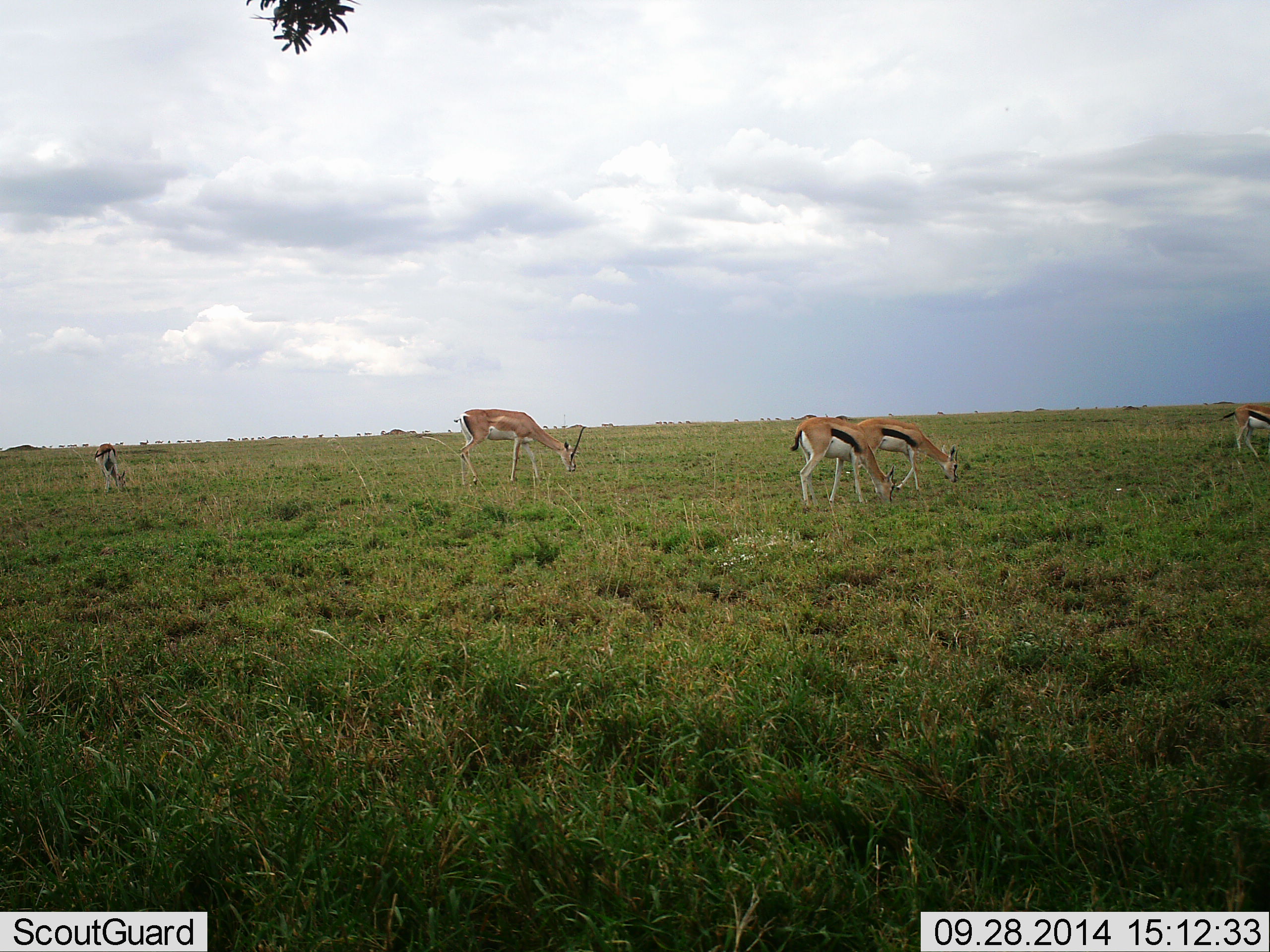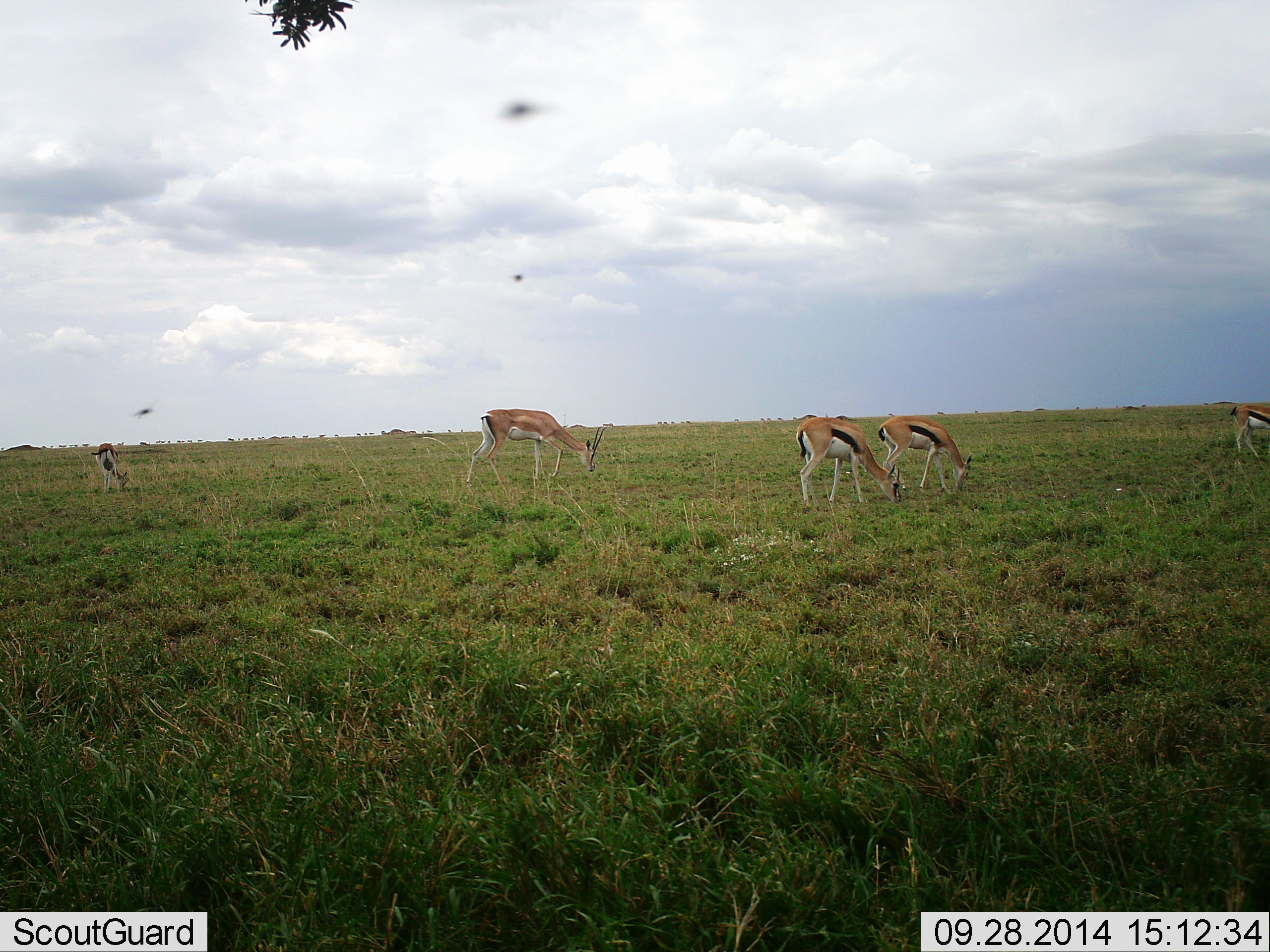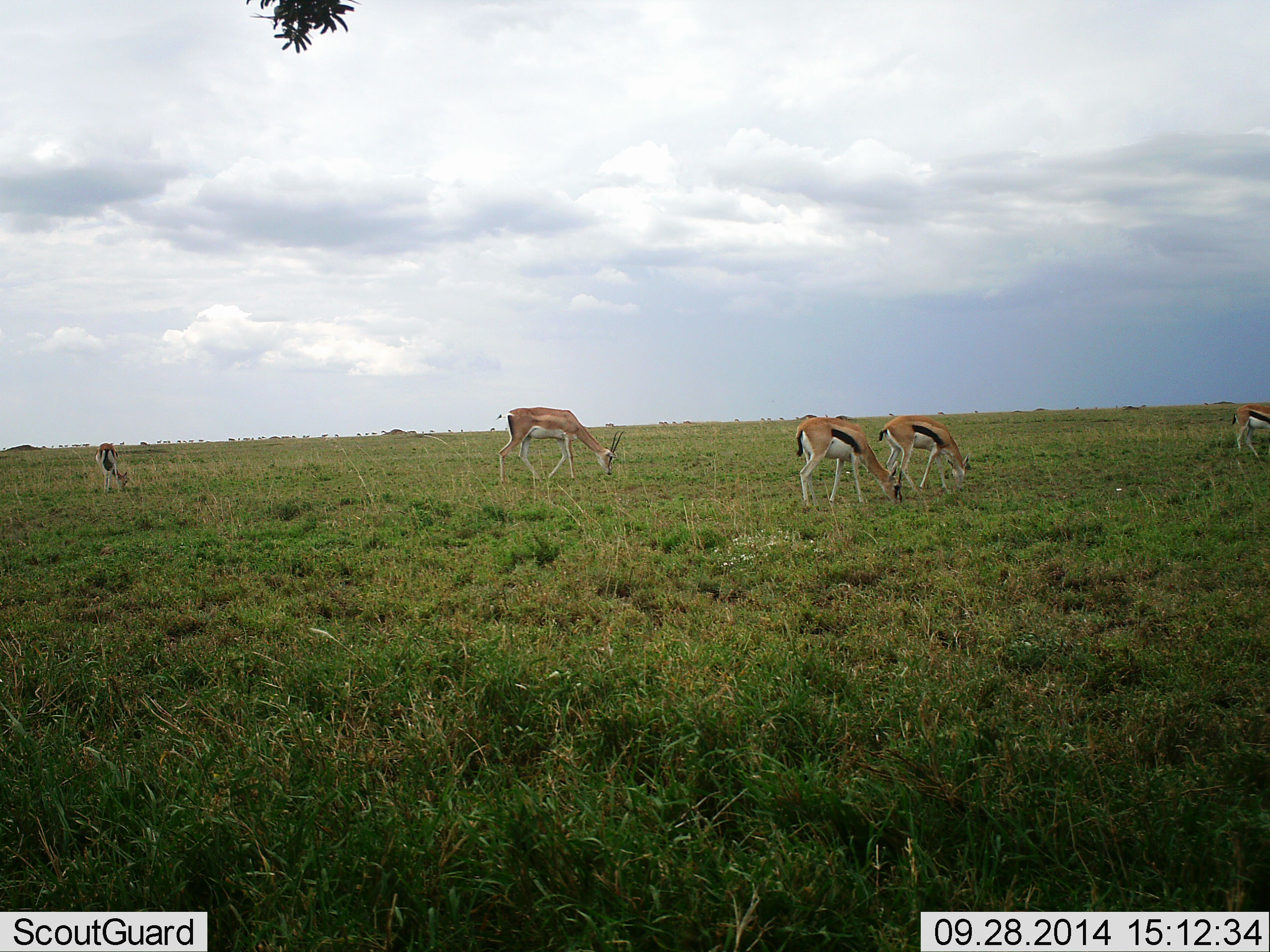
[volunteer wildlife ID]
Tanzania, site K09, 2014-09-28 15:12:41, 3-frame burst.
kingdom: Animalia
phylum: Chordata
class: Mammalia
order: Artiodactyla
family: Bovidae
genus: Nanger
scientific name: Nanger granti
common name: grant's gazelle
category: gazellegrants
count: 1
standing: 25%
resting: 0%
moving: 17%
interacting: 0%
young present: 0%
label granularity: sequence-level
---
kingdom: Animalia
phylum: Chordata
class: Mammalia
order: Artiodactyla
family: Bovidae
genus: Eudorcas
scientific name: Eudorcas thomsonii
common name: thomson's gazelle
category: gazellethomsons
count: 4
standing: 42%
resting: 0%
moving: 17%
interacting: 0%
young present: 0%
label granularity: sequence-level